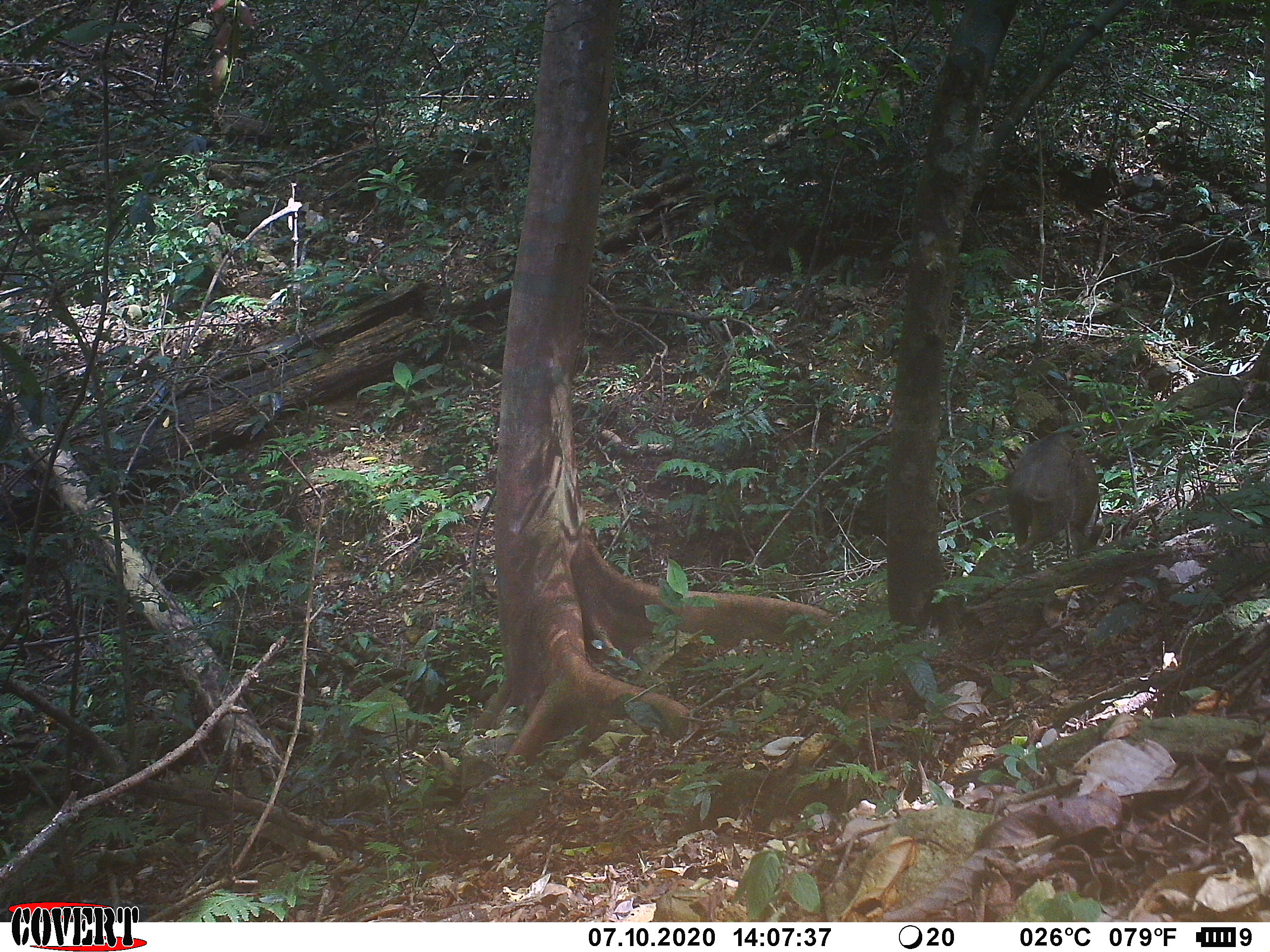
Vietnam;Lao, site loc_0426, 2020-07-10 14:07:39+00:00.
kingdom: Animalia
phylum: Chordata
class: Mammalia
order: Artiodactyla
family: Suidae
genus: Sus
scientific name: Sus scrofa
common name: eurasian wild pig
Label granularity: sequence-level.